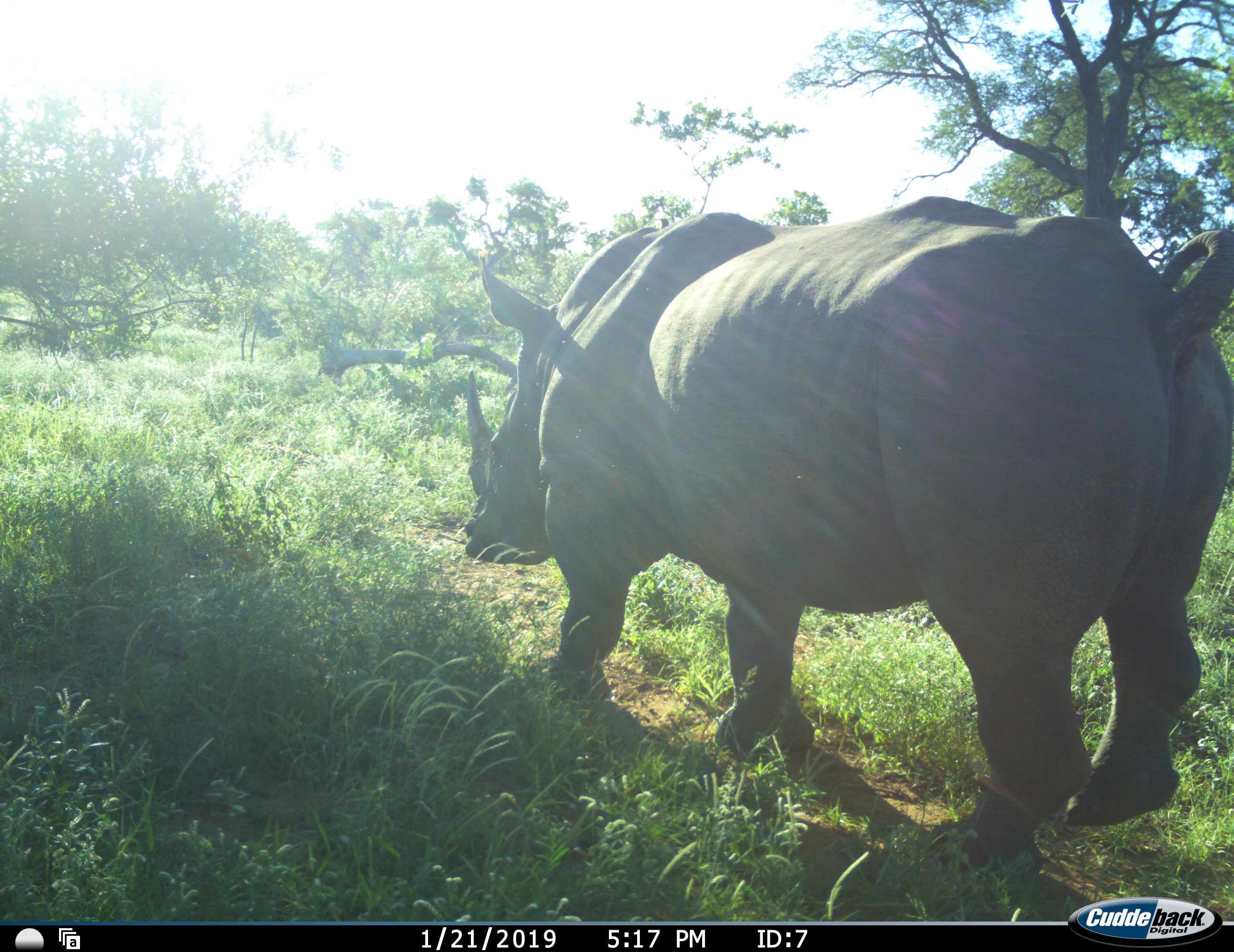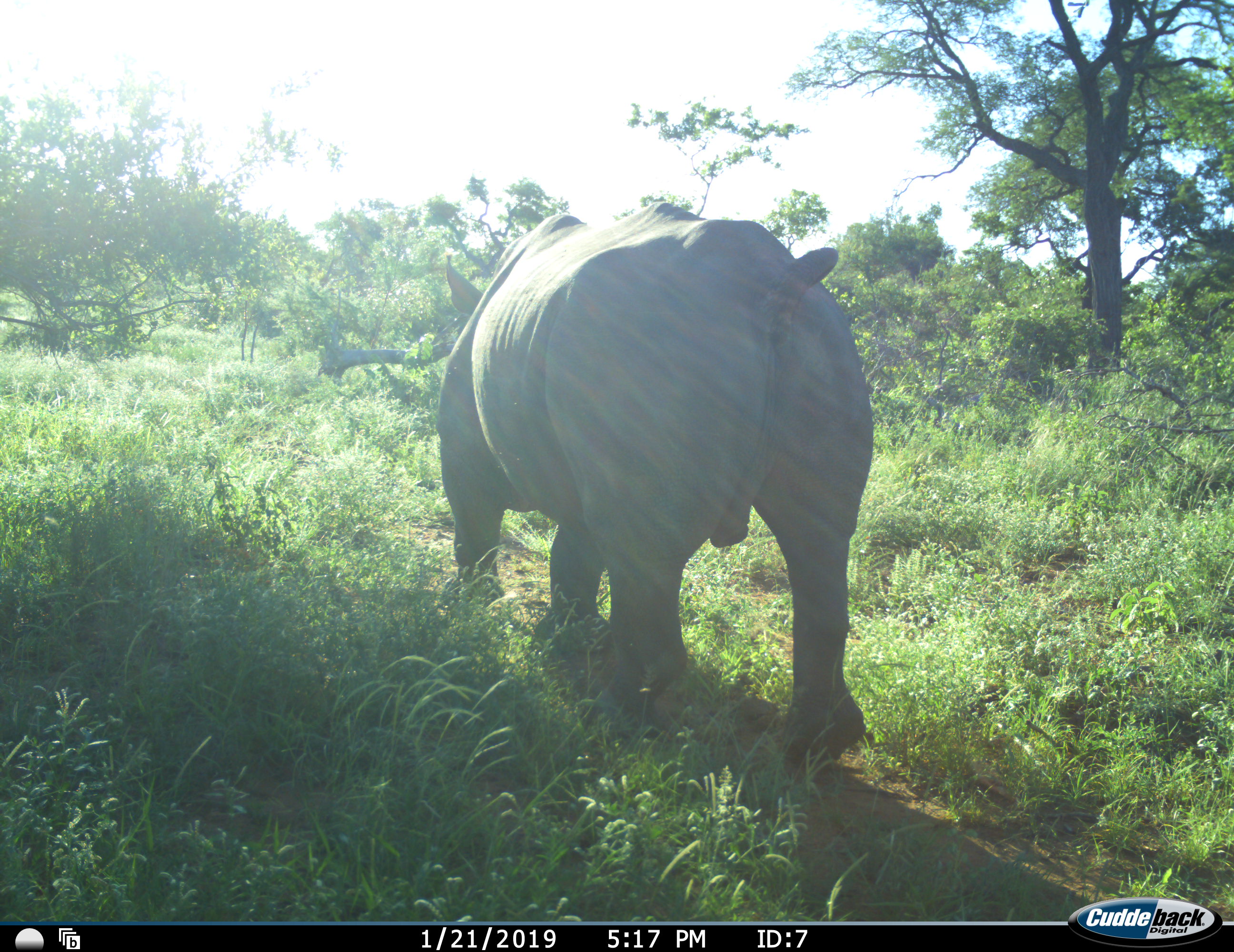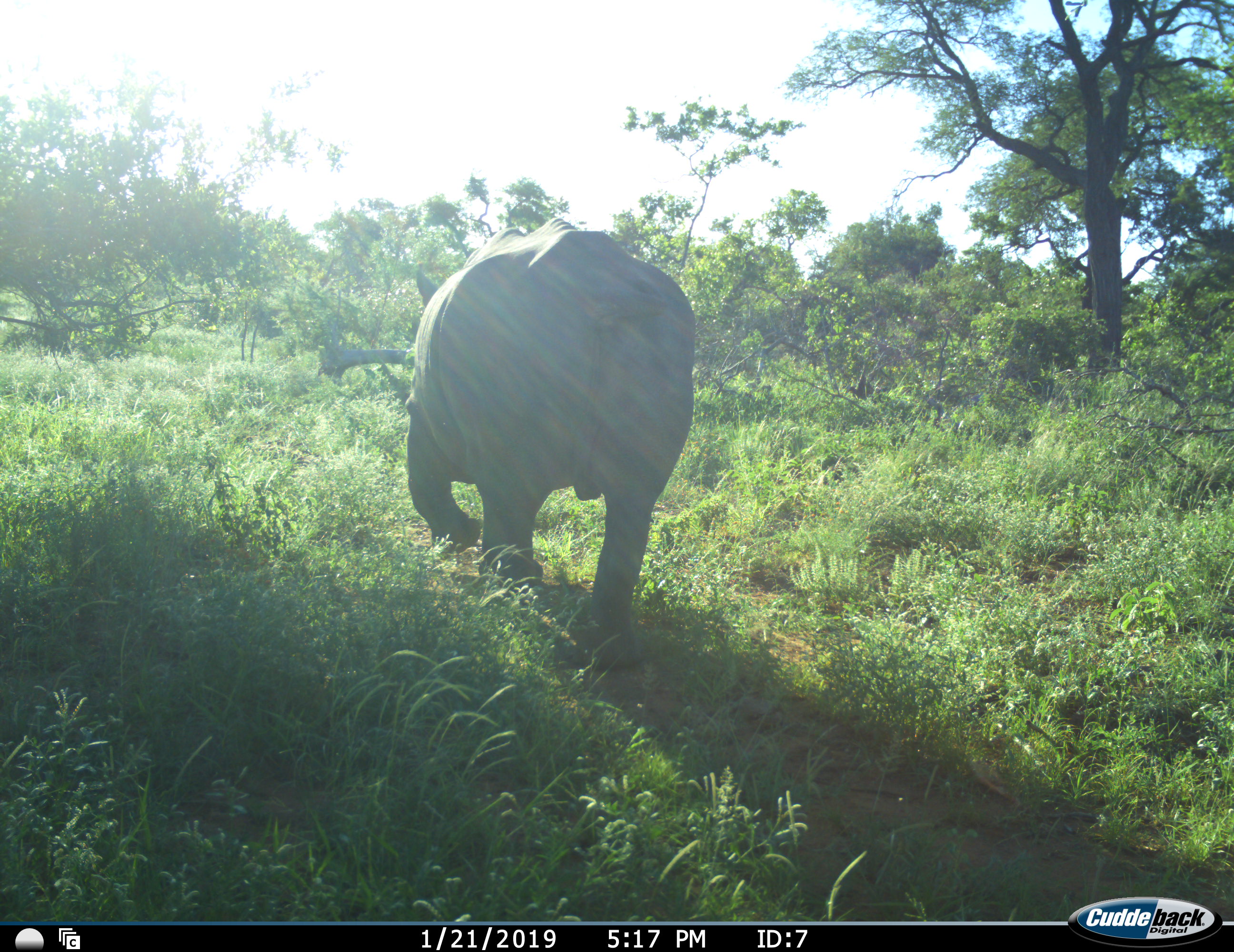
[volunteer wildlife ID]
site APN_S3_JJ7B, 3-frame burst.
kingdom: Animalia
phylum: Chordata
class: Mammalia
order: Perissodactyla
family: Rhinocerotidae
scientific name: Rhinocerotidae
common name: unknown rhinoceros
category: rhinocerosunknown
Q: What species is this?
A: Rhinocerosunknown (unknown rhinoceros) (Rhinocerotidae).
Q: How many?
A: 1.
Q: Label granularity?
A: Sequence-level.